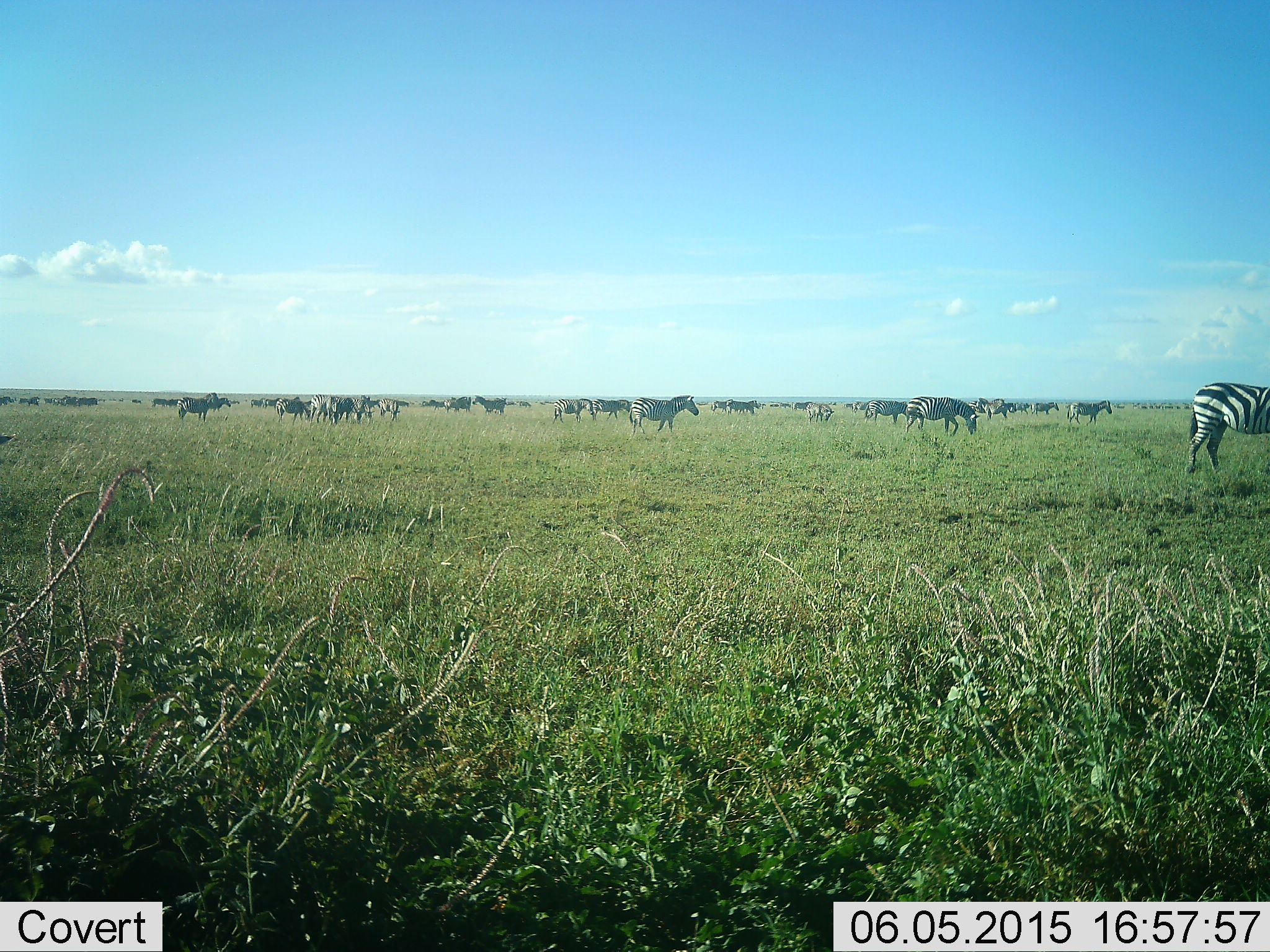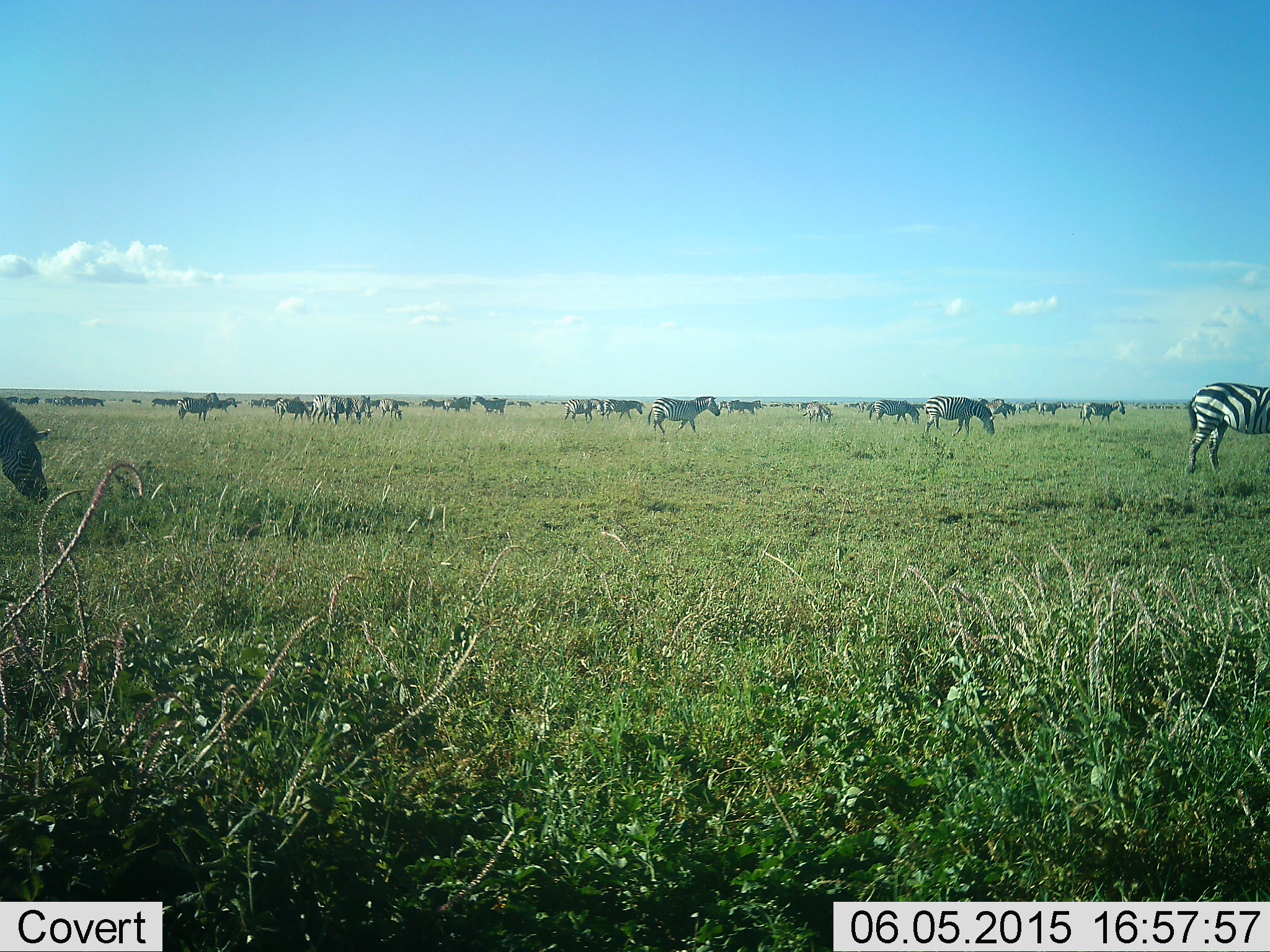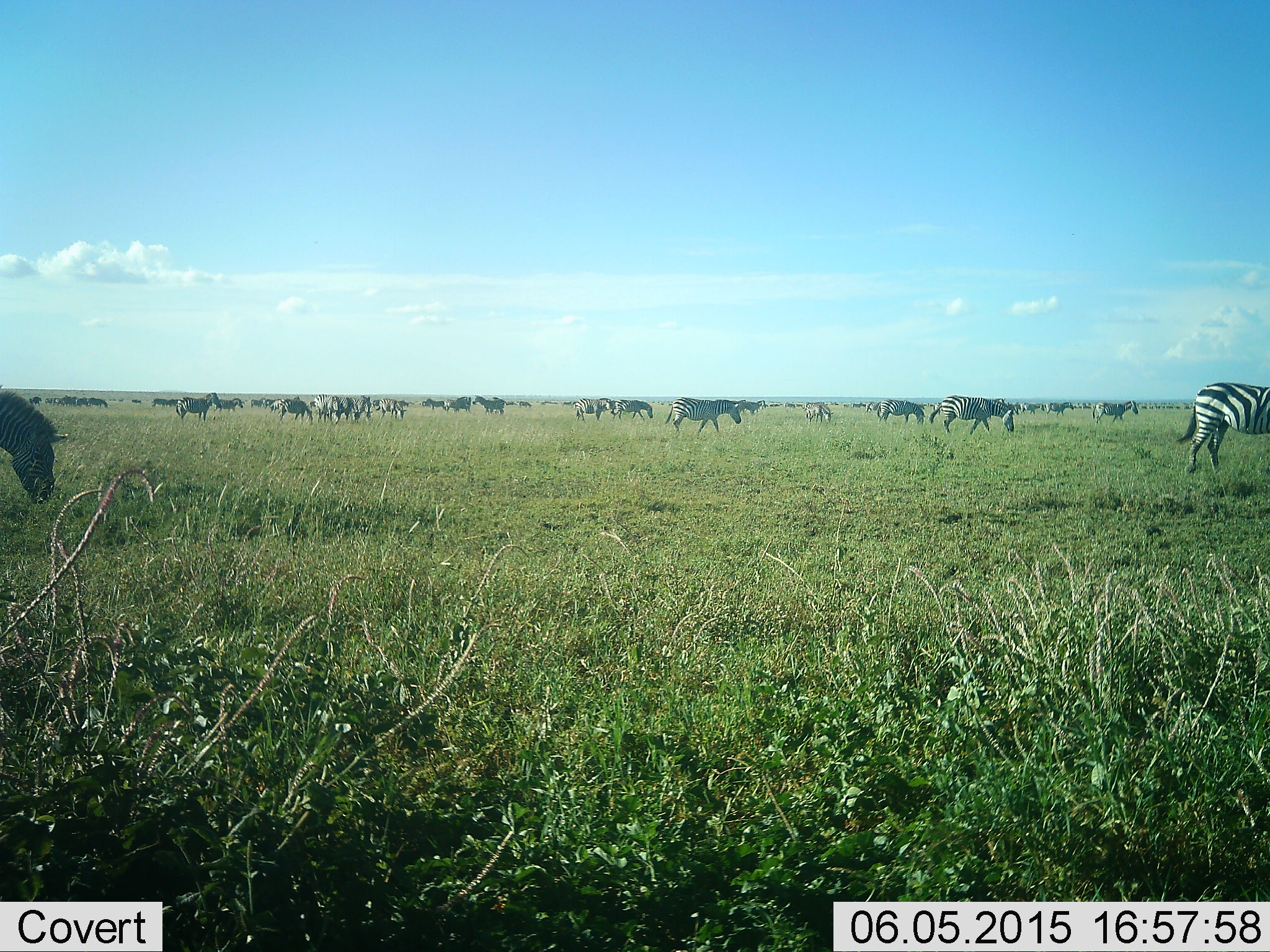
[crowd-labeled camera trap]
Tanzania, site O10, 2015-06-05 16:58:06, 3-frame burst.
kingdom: Animalia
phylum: Chordata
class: Mammalia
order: Perissodactyla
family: Equidae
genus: Equus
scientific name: Equus quagga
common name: plains zebra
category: zebra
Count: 51+.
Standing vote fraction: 60%.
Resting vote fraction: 10%.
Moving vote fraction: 90%.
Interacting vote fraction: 0%.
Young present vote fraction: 10%.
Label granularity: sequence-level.